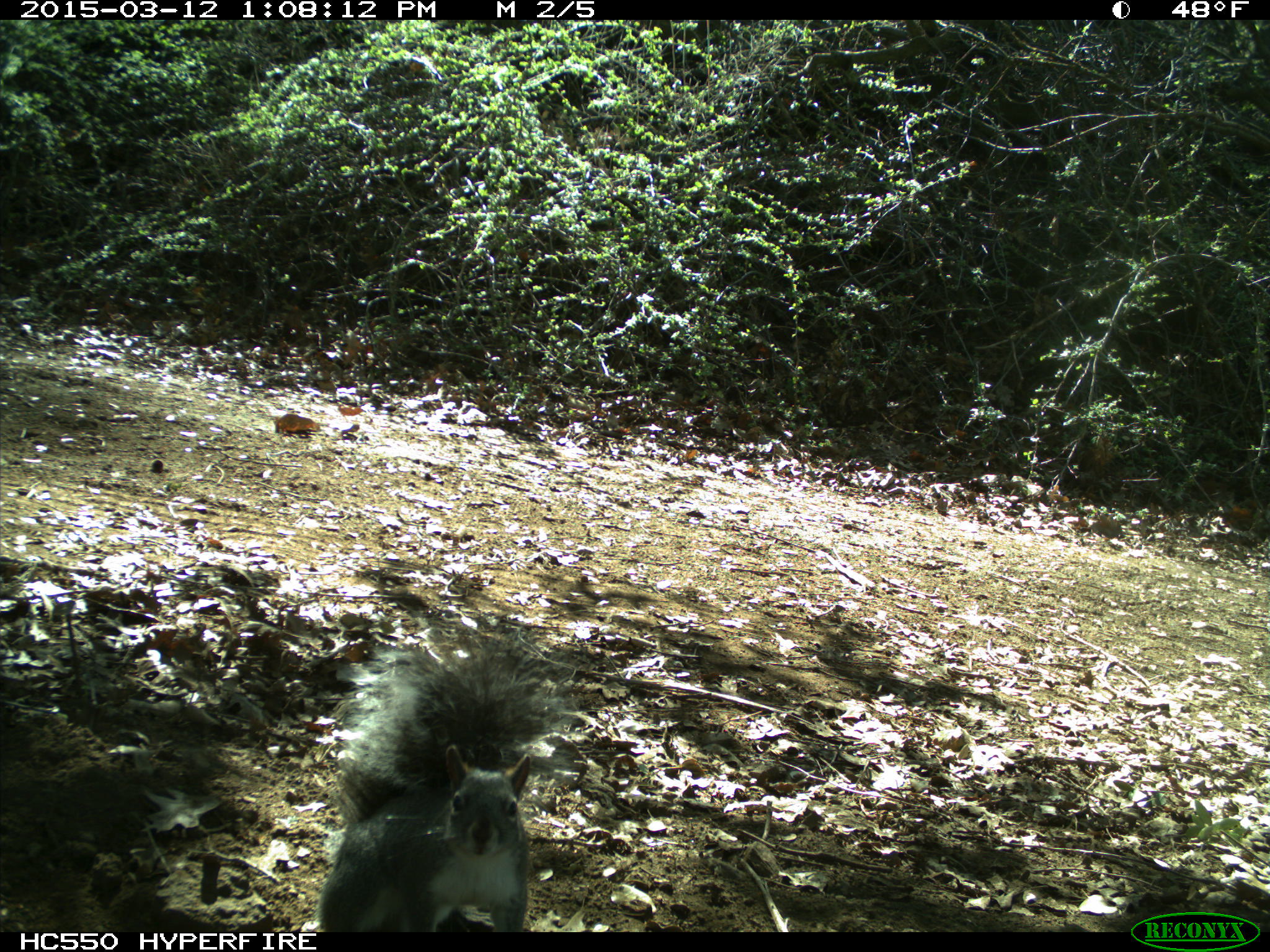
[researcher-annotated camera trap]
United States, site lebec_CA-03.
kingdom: Animalia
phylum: Chordata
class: Mammalia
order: Rodentia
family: Sciuridae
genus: Sciurus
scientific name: Sciurus carolinensis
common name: eastern gray squirrel